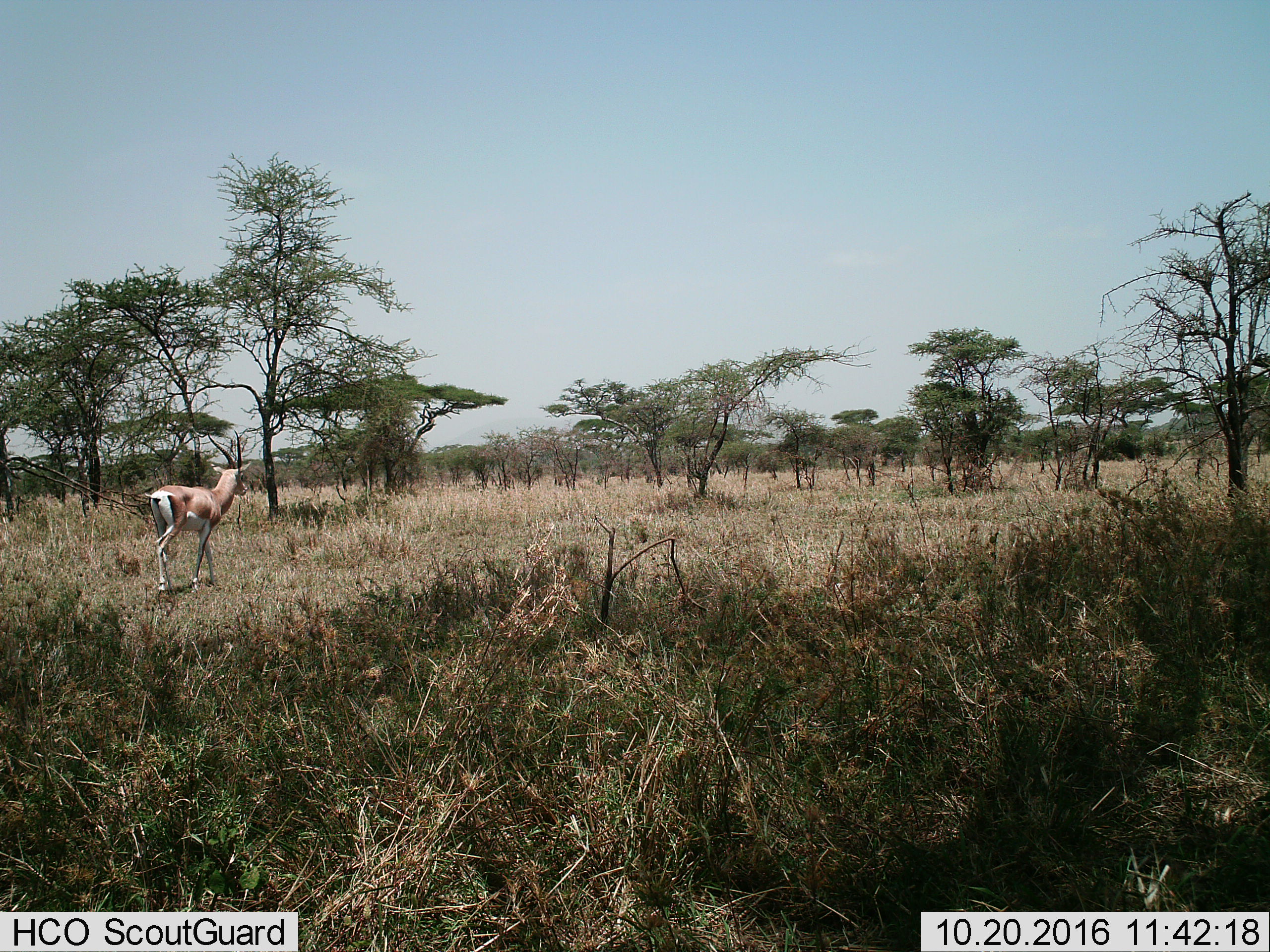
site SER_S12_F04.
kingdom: Animalia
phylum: Chordata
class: Mammalia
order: Artiodactyla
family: Bovidae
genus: Nanger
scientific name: Nanger granti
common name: grant's gazelle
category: gazellegrants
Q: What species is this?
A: Gazellegrants (grant's gazelle) (Nanger granti).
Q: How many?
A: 1.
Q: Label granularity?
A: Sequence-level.